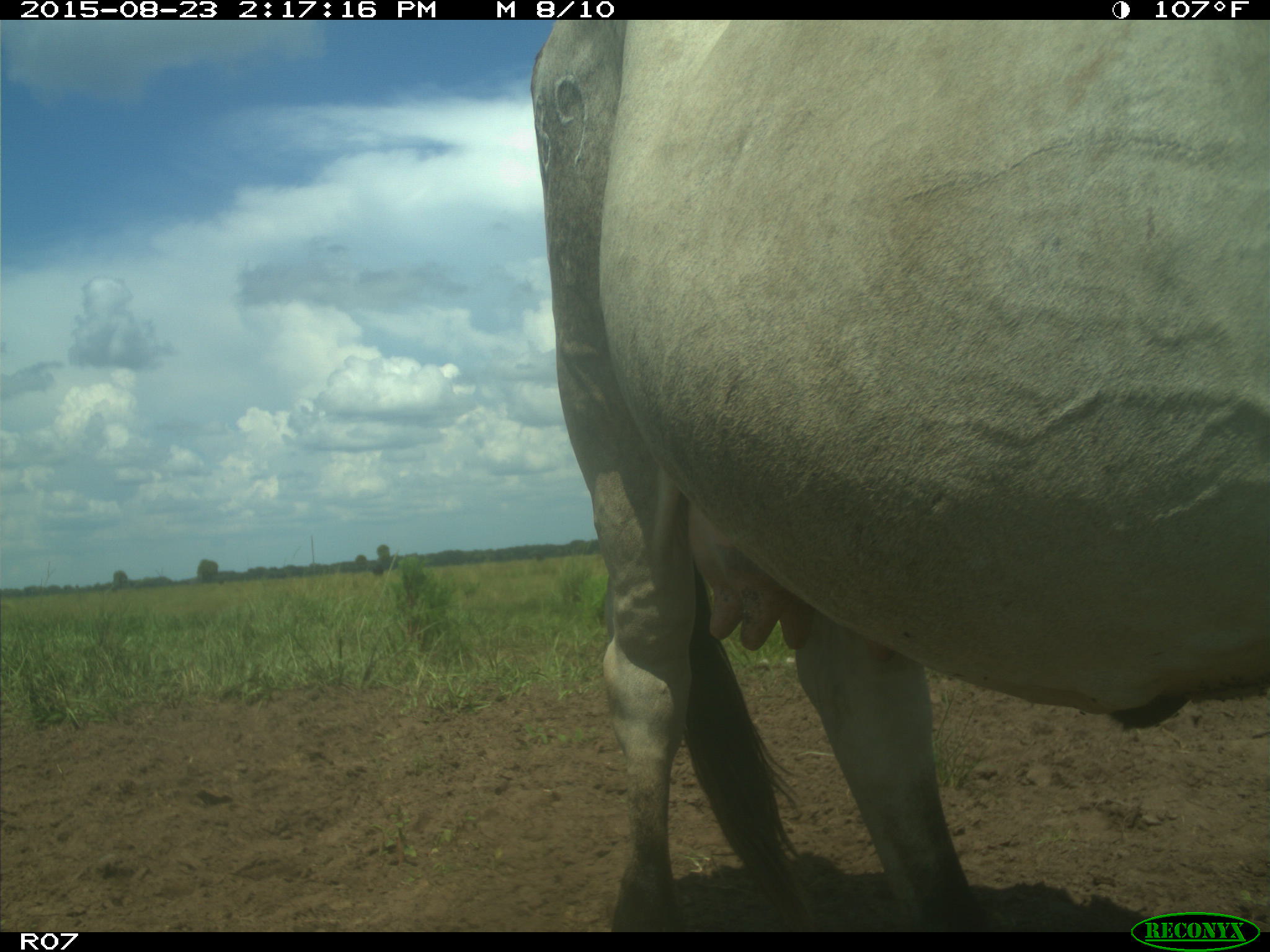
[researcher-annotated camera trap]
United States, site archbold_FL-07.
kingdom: Animalia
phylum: Chordata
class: Mammalia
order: Artiodactyla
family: Bovidae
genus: Bos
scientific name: Bos taurus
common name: domestic cow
Bos taurus (domestic cow).